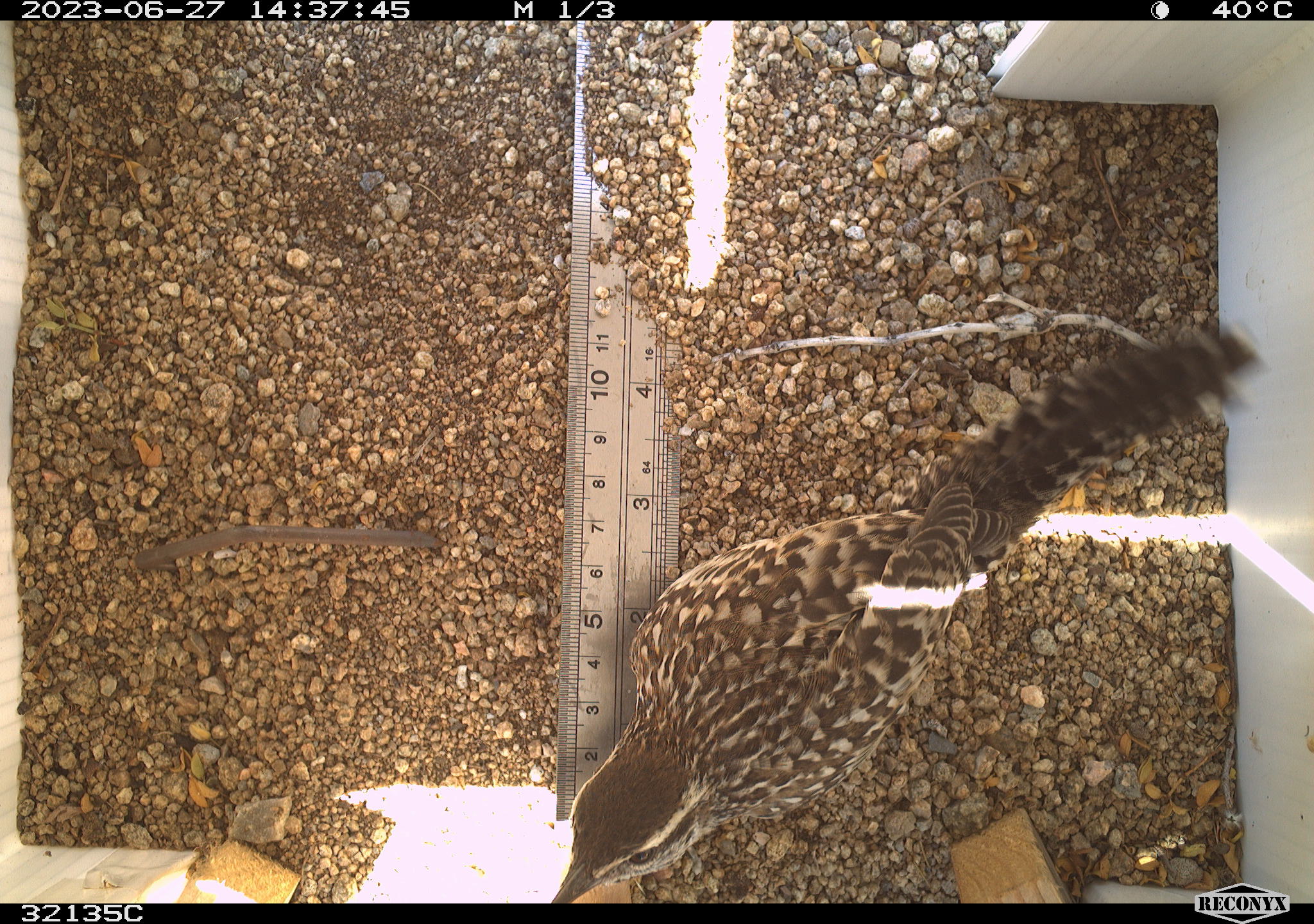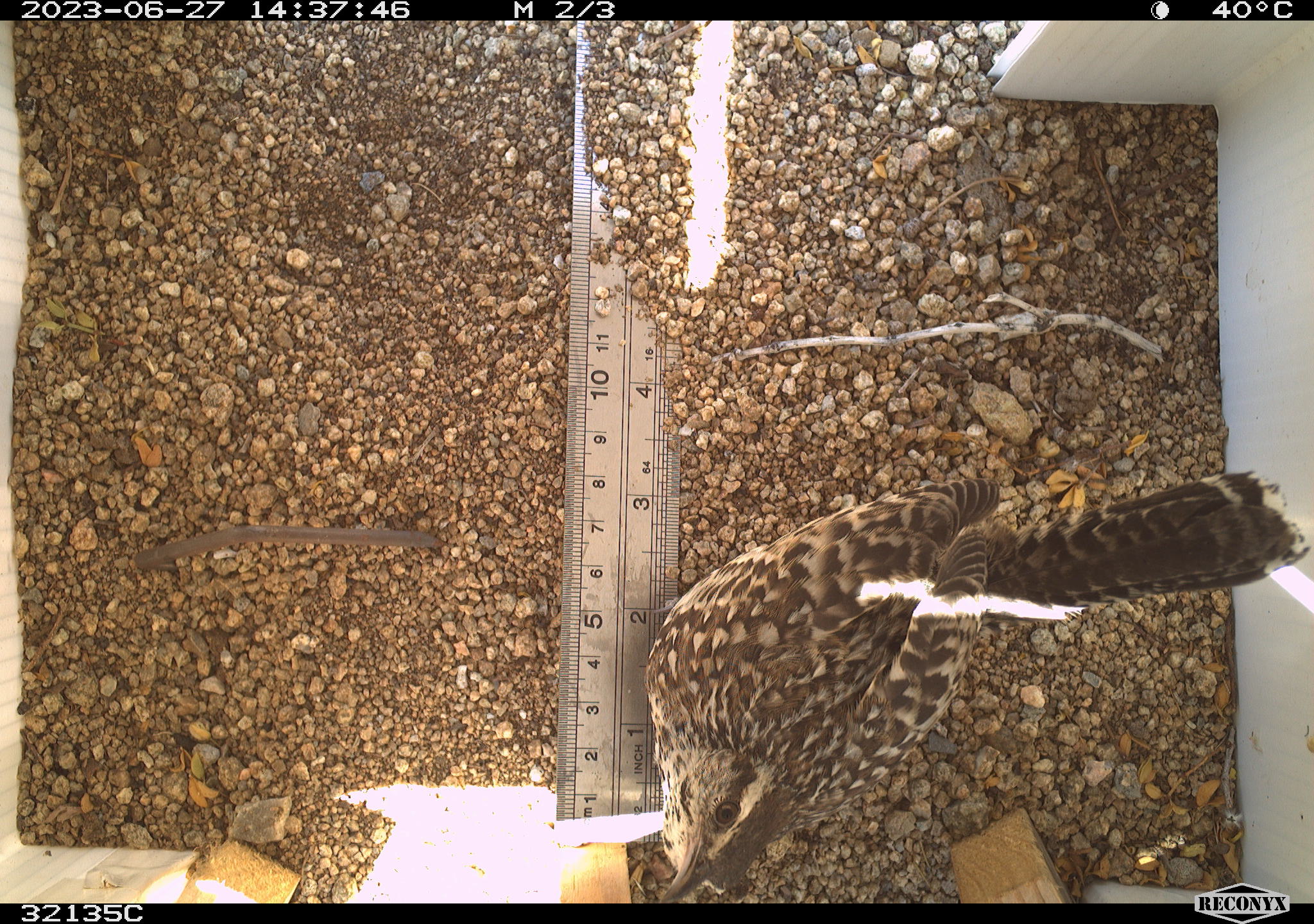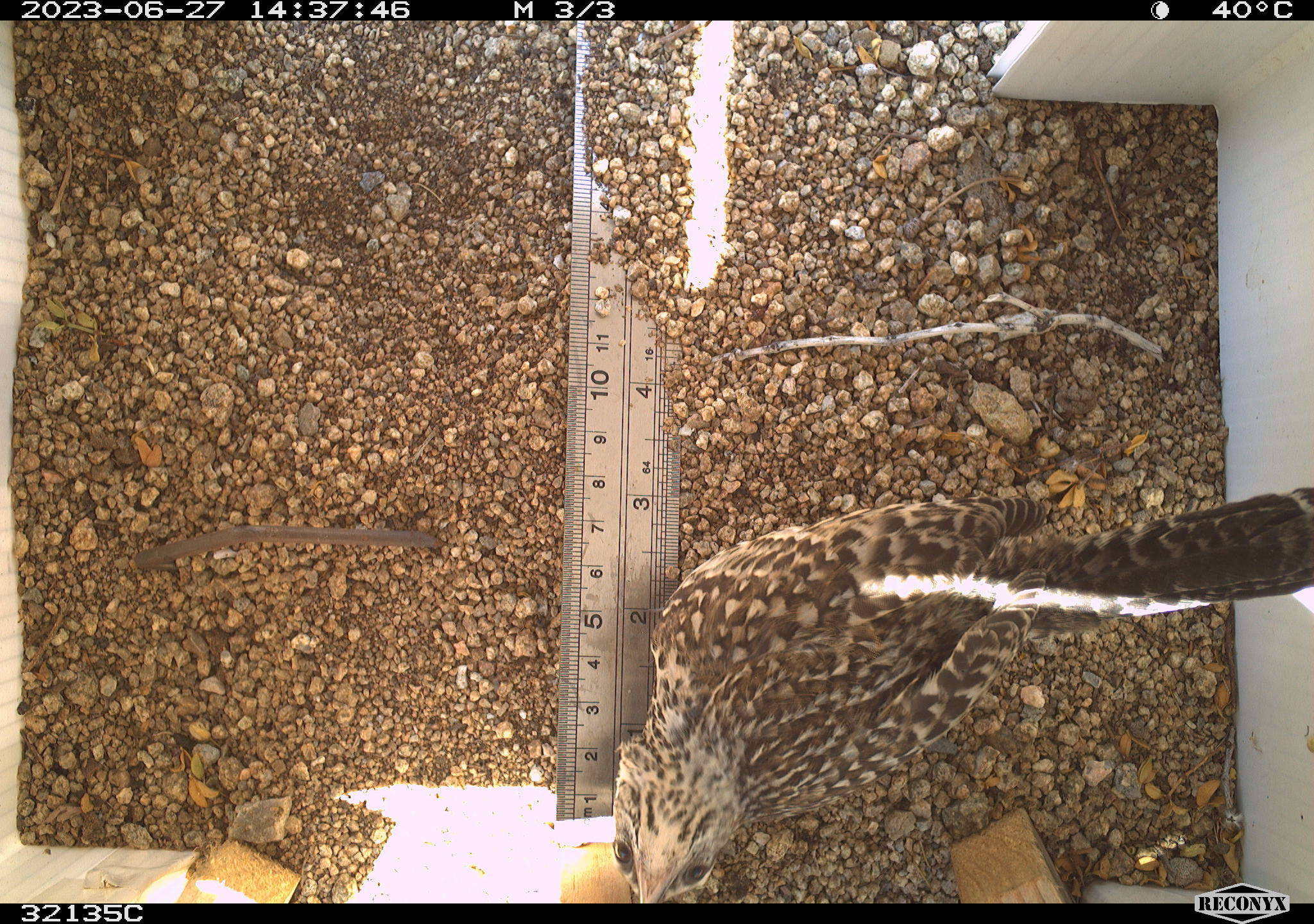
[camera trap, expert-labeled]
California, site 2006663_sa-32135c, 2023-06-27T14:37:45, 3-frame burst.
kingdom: Animalia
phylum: Chordata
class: Aves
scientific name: Aves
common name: bird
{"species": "bird (Aves)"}